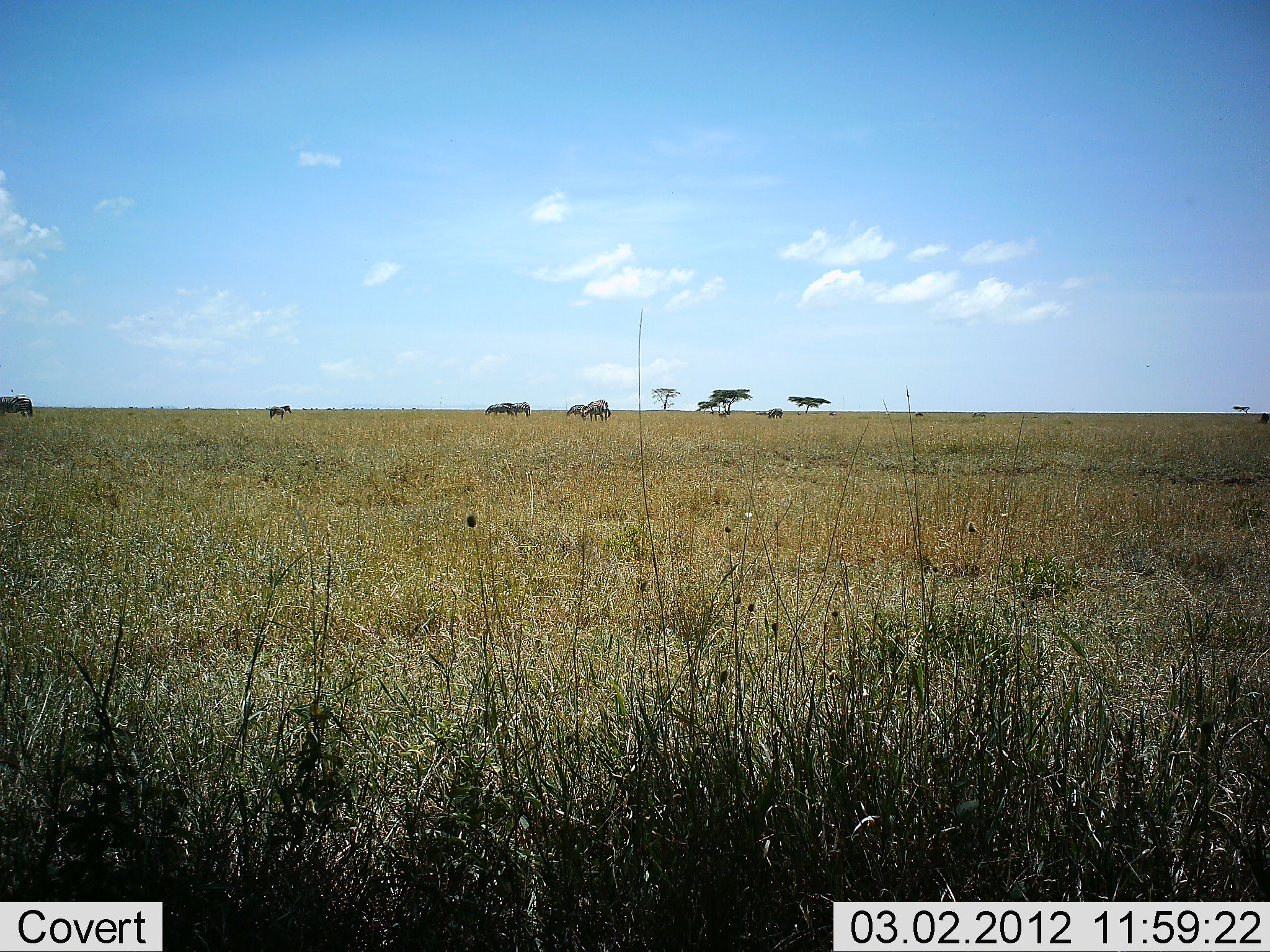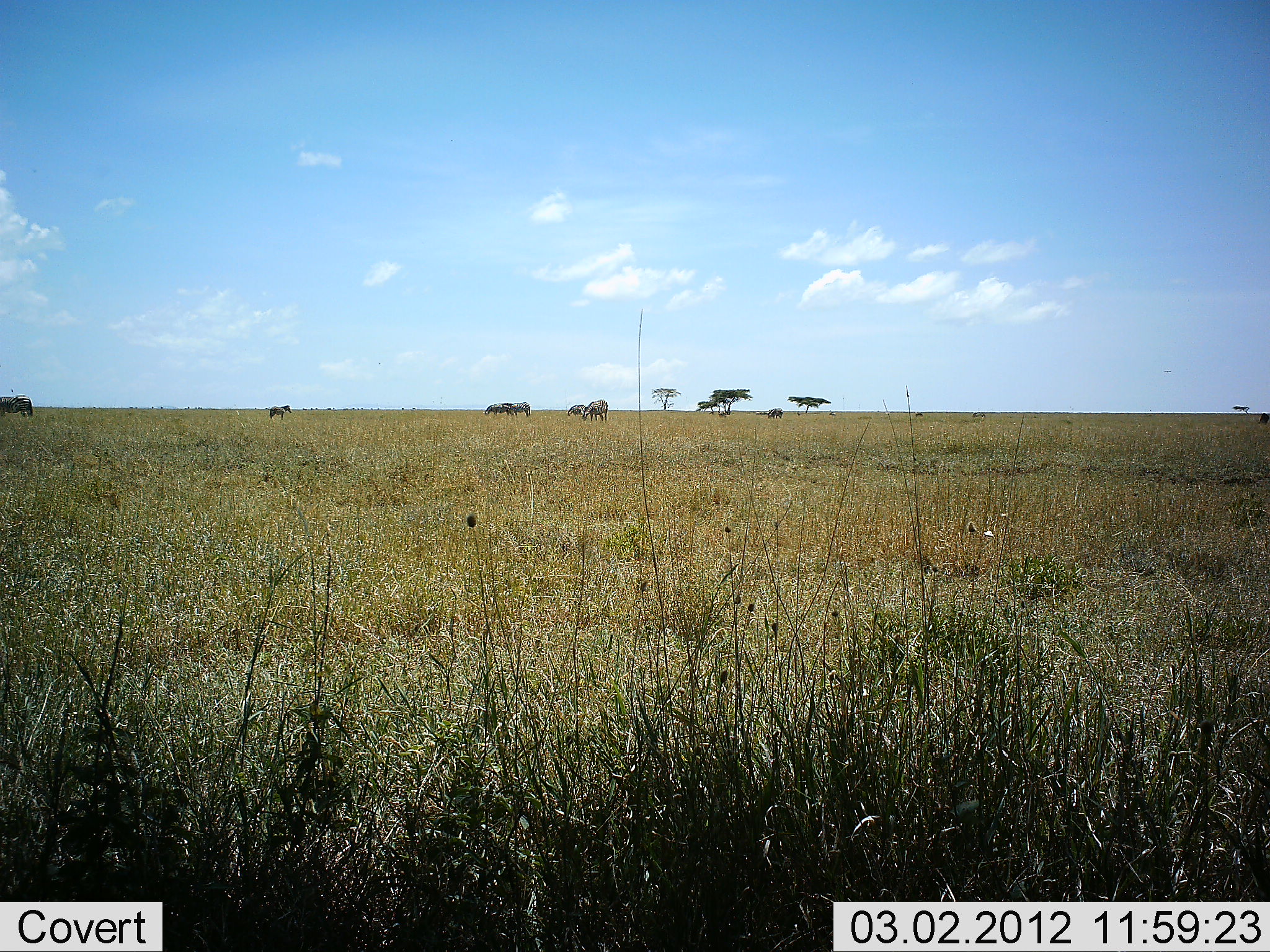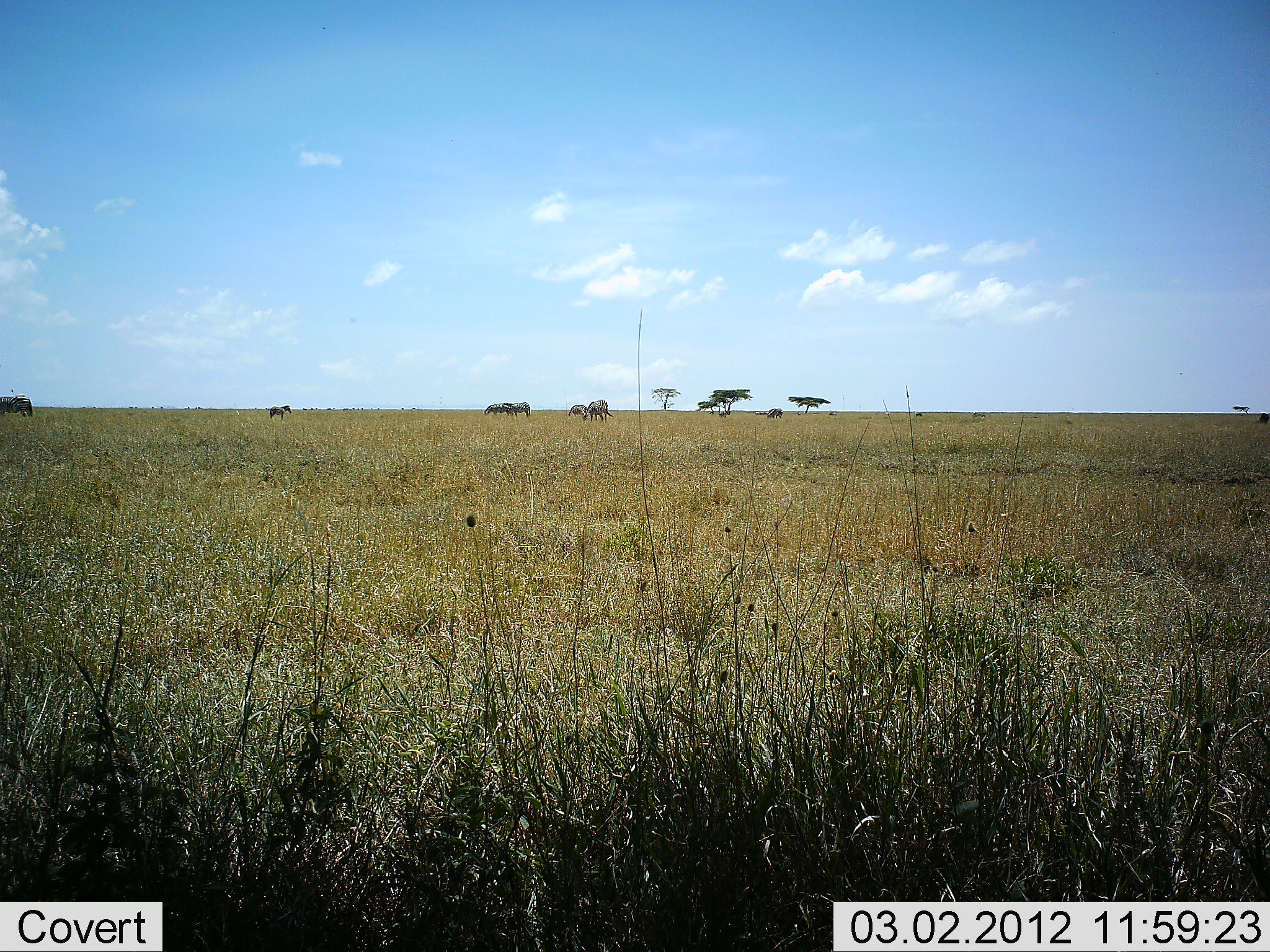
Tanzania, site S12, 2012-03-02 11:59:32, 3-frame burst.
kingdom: Animalia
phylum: Chordata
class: Mammalia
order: Perissodactyla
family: Equidae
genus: Equus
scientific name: Equus quagga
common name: plains zebra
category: zebra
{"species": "zebra (plains zebra) (Equus quagga)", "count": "6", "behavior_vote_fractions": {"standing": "80%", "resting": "0%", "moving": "0%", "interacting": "0%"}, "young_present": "0%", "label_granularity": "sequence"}